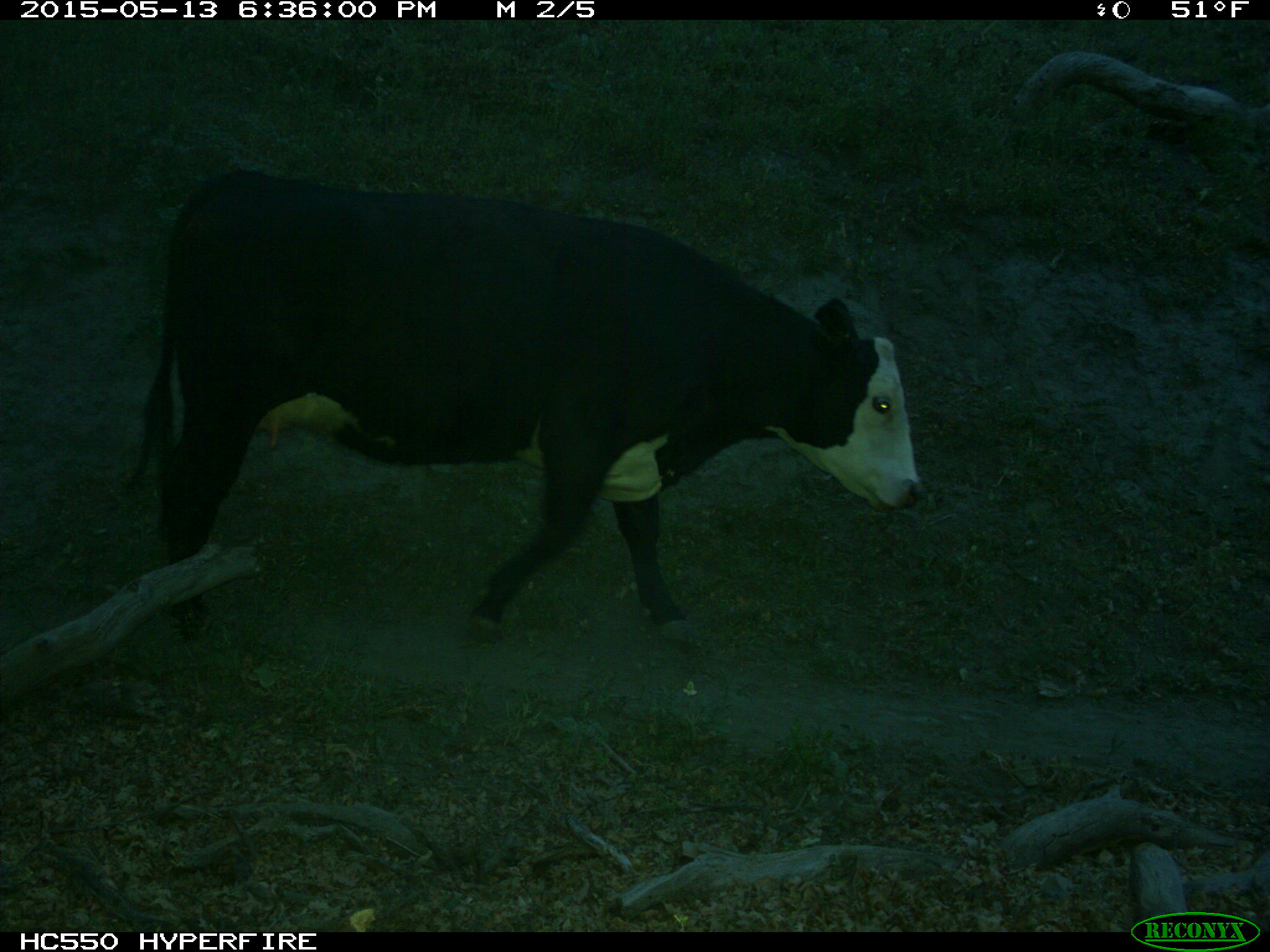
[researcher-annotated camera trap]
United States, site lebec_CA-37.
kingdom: Animalia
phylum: Chordata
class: Mammalia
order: Artiodactyla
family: Bovidae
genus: Bos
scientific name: Bos taurus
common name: domestic cow